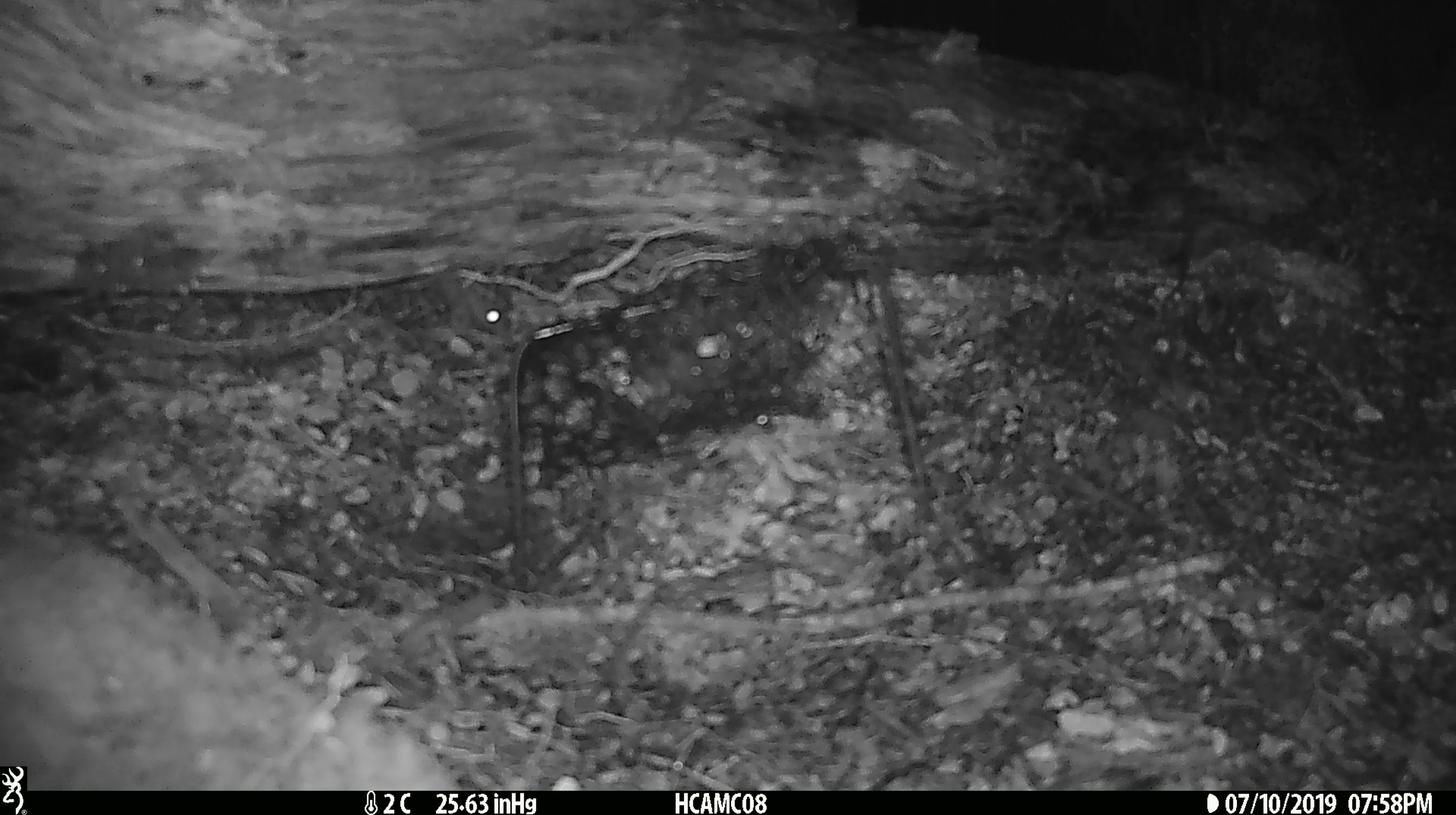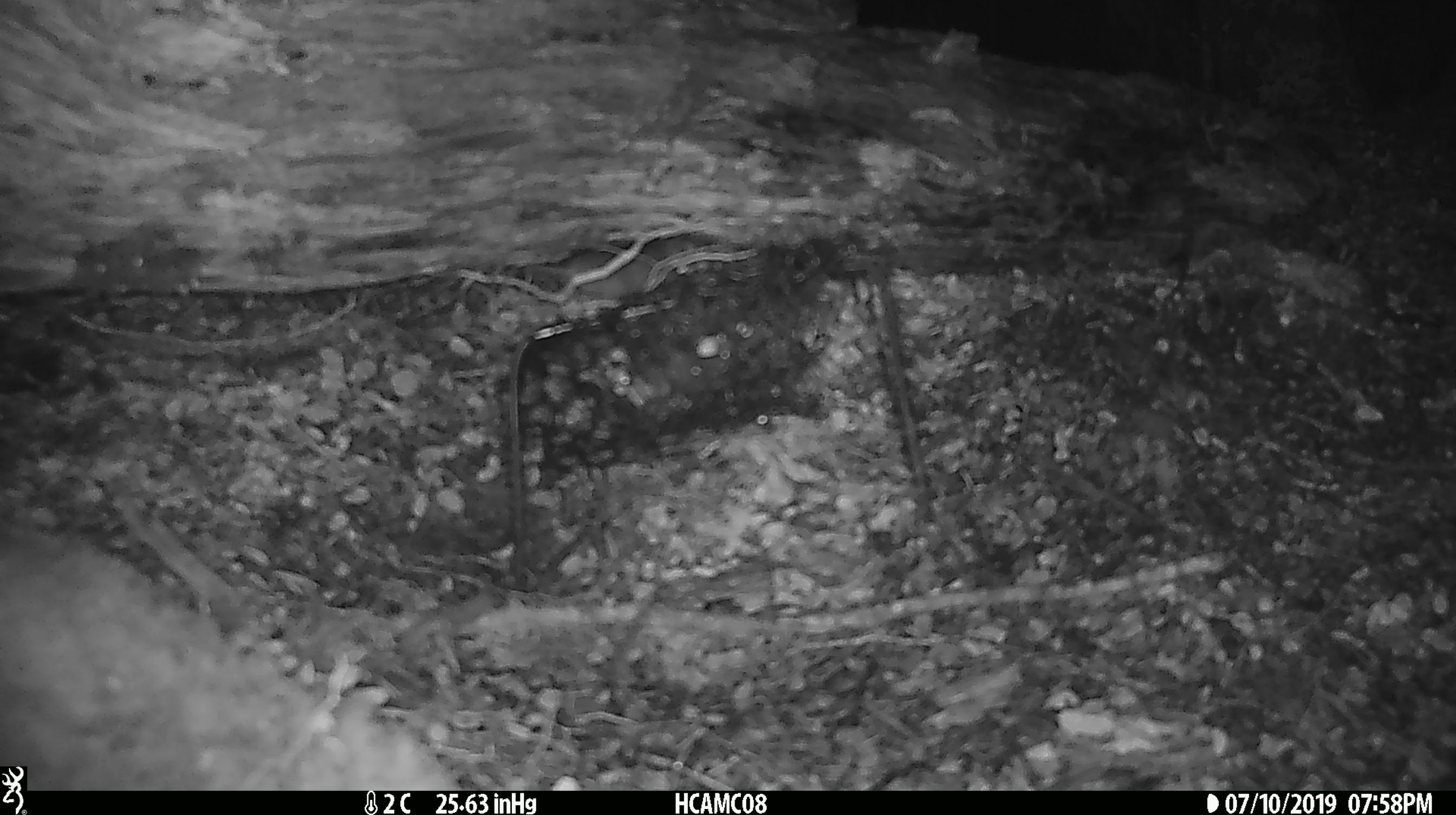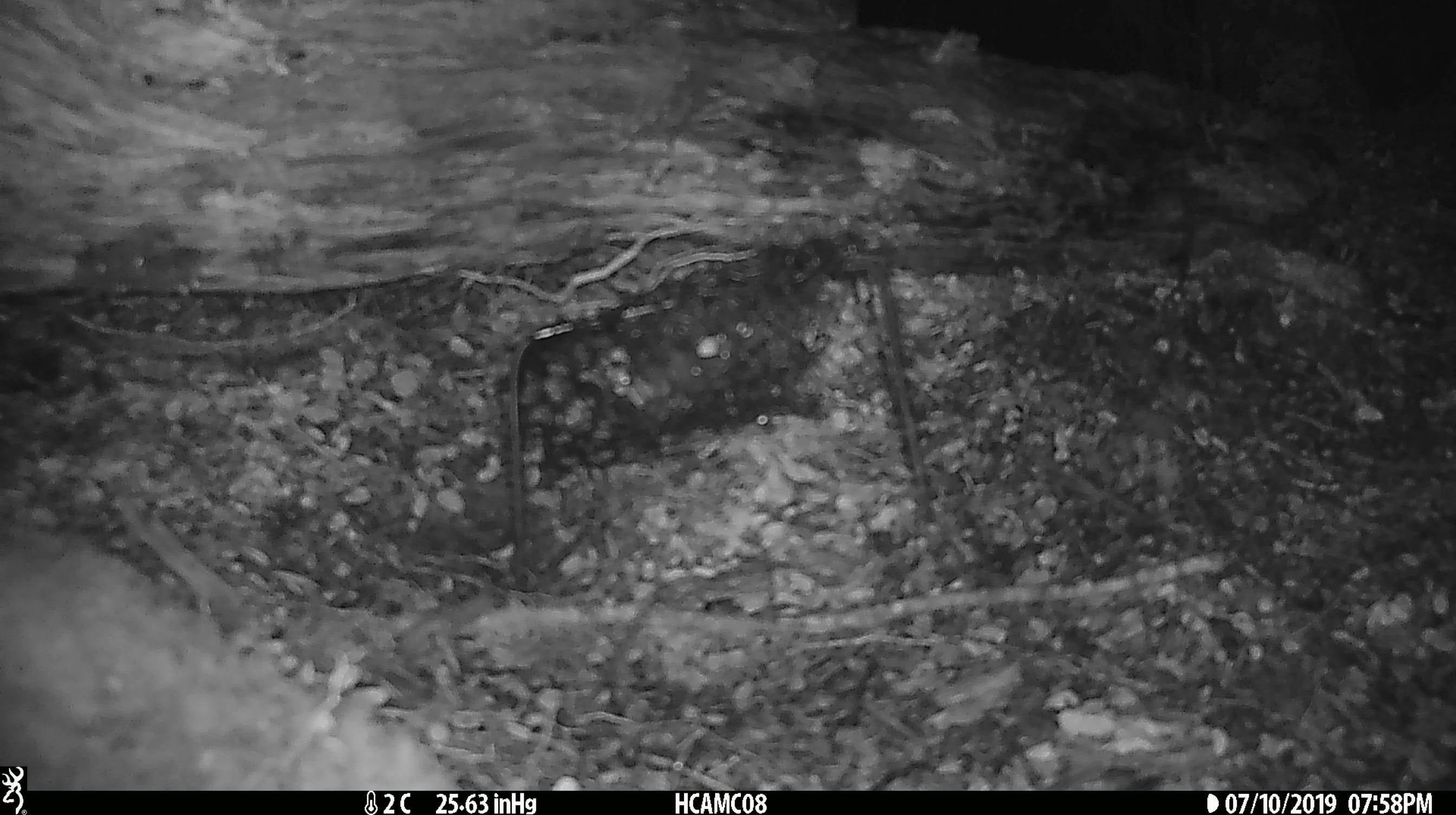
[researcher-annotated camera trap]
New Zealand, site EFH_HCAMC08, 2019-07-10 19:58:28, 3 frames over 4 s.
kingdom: Animalia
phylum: Chordata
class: Mammalia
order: Rodentia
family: Muridae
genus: Mus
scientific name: Mus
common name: mouse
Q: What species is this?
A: Mouse (Mus).